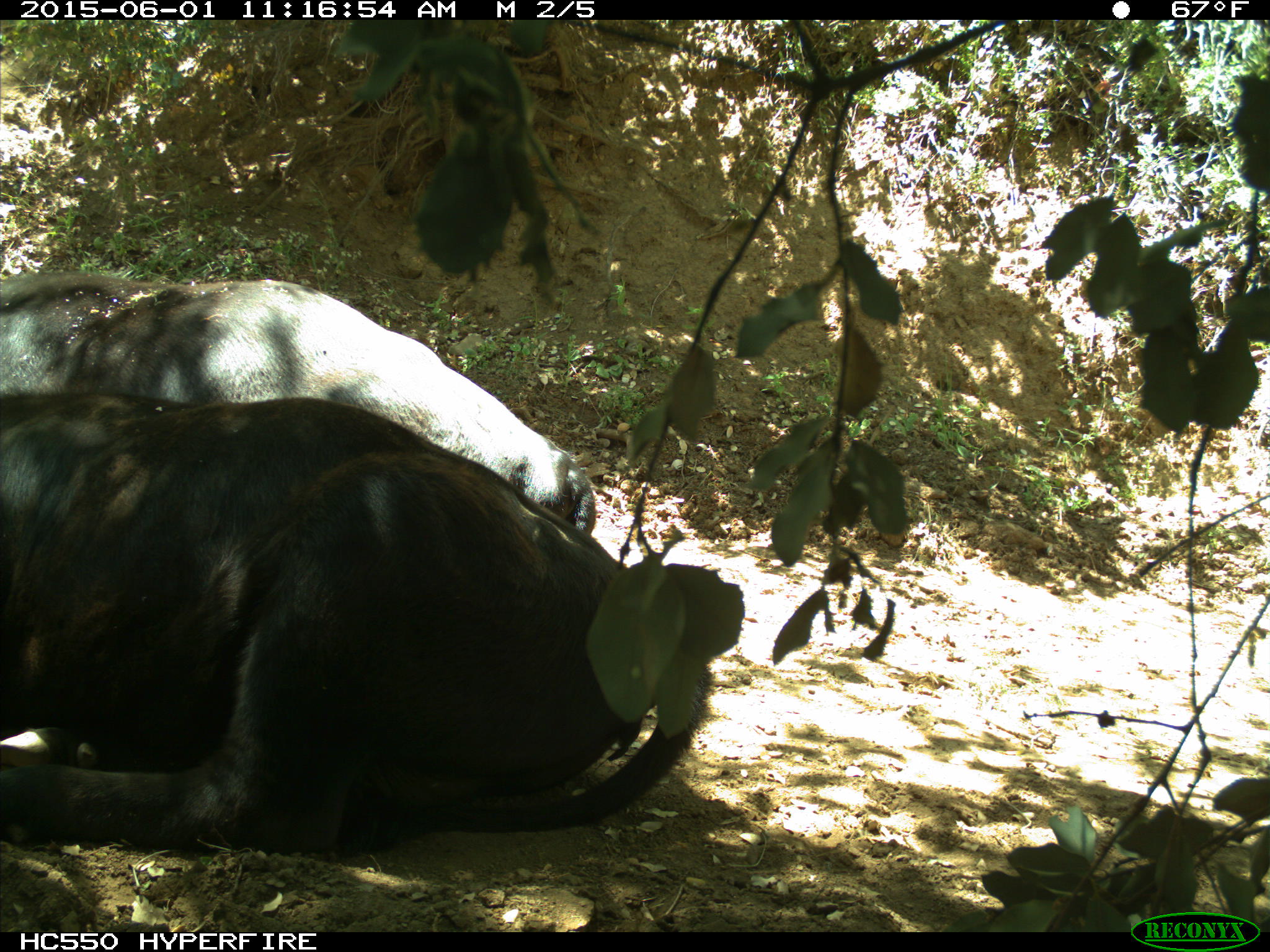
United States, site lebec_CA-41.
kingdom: Animalia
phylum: Chordata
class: Mammalia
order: Artiodactyla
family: Bovidae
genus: Bos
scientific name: Bos taurus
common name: domestic cow